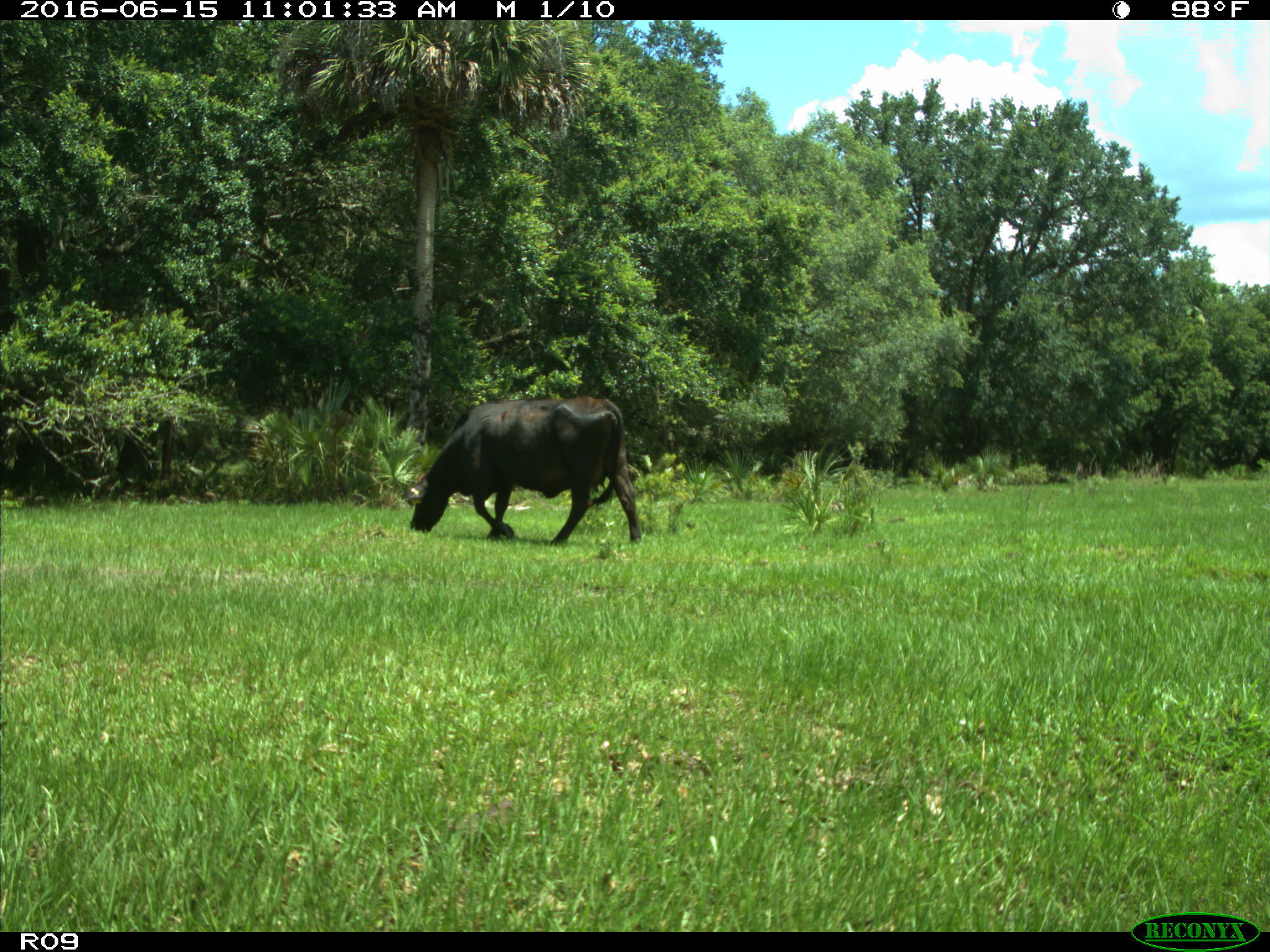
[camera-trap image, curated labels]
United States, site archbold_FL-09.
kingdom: Animalia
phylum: Chordata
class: Mammalia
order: Artiodactyla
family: Bovidae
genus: Bos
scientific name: Bos taurus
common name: domestic cow